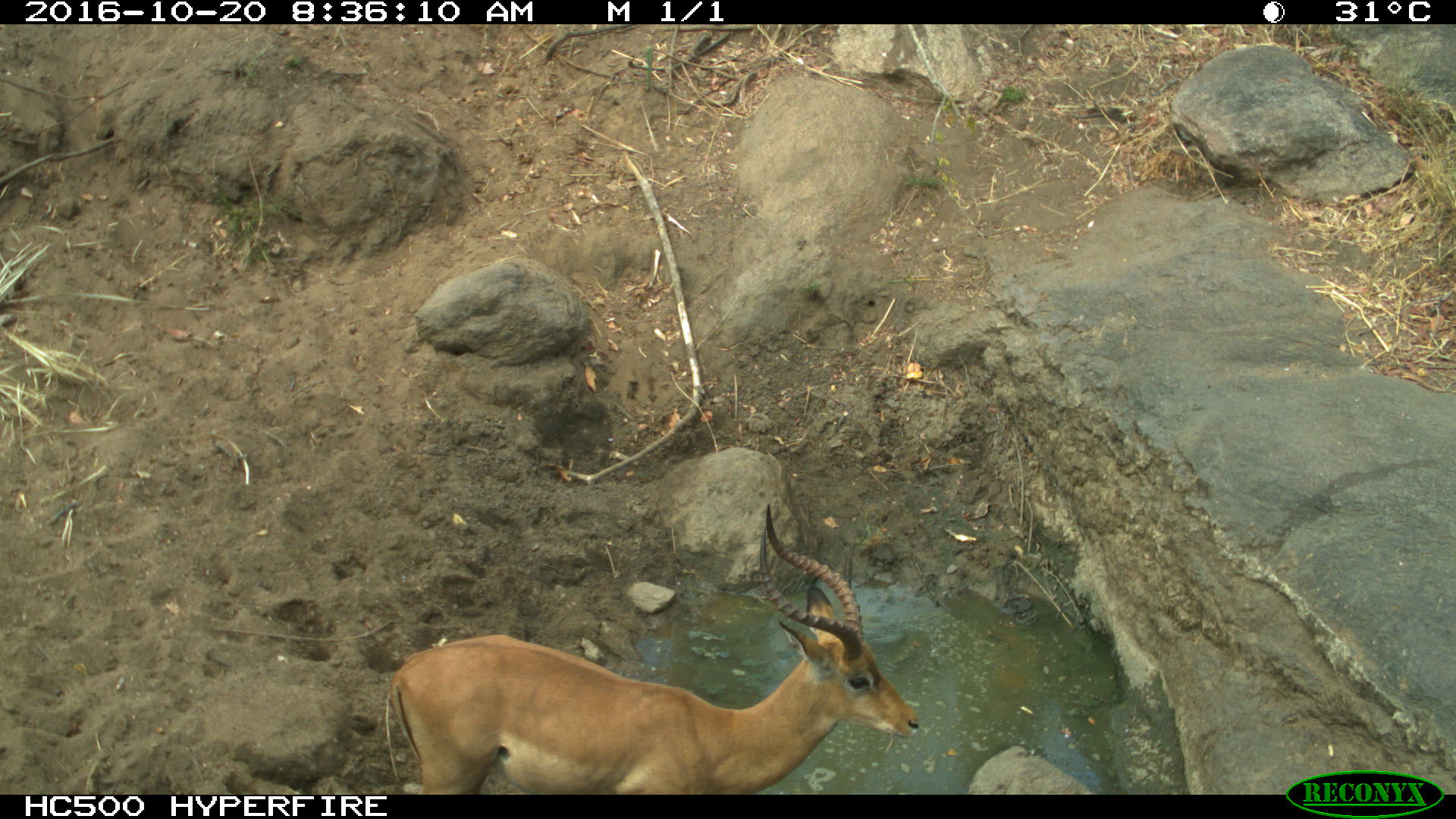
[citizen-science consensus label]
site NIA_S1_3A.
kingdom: Animalia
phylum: Chordata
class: Mammalia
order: Artiodactyla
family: Bovidae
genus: Aepyceros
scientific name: Aepyceros melampus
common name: impala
Impala (Aepyceros melampus), count 1. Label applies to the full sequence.